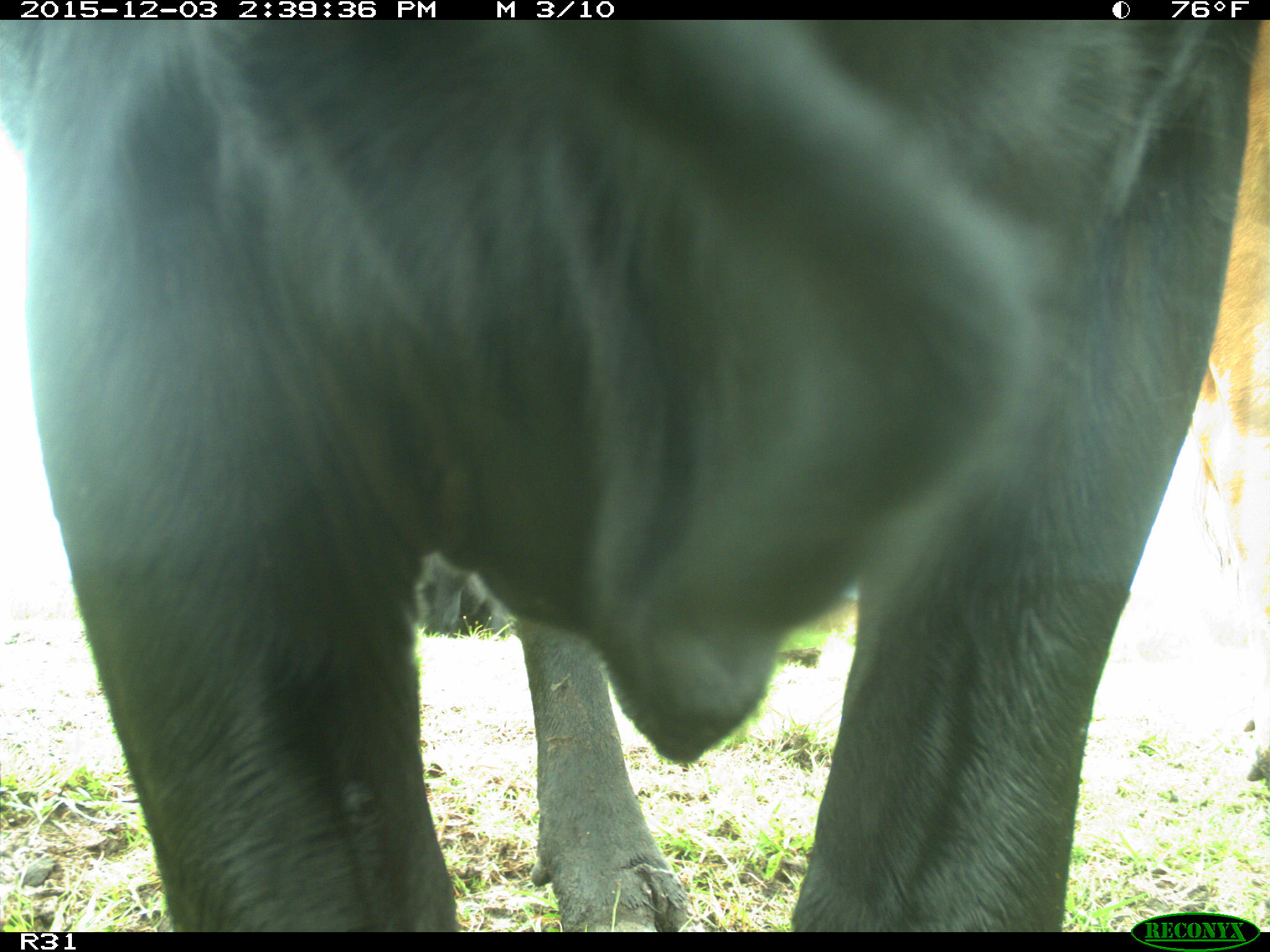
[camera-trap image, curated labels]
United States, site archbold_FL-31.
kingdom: Animalia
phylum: Chordata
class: Mammalia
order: Artiodactyla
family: Bovidae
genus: Bos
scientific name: Bos taurus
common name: domestic cow